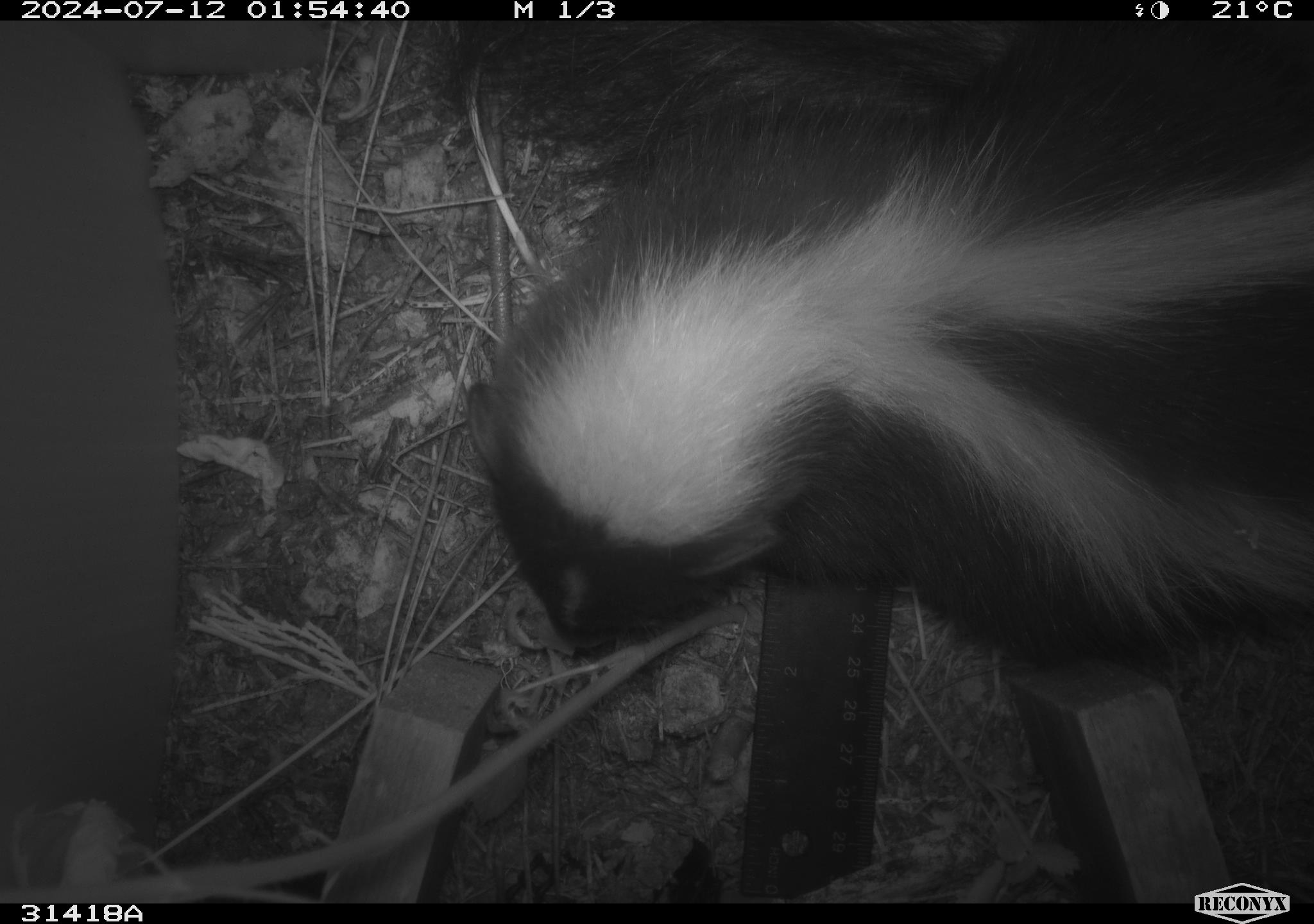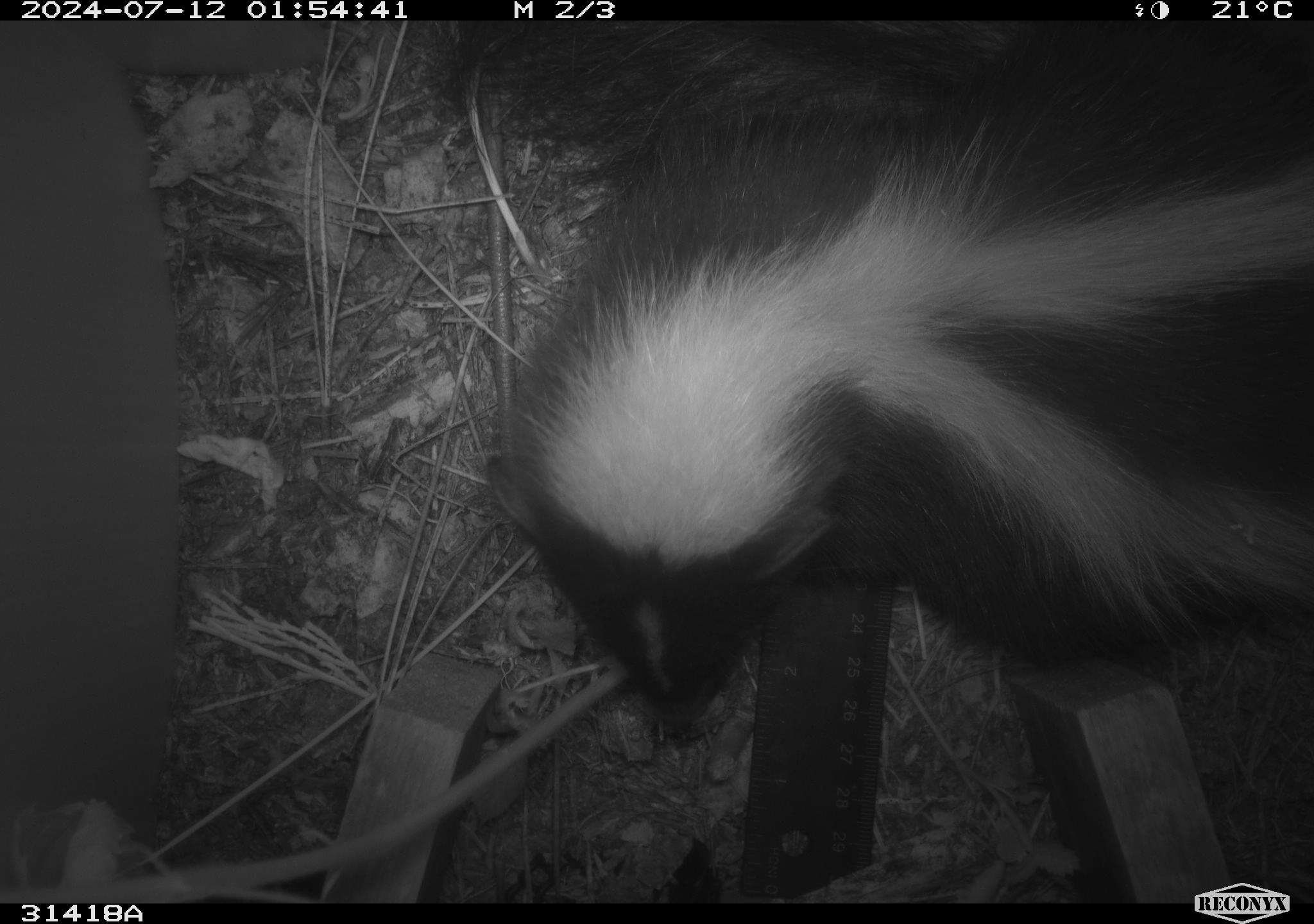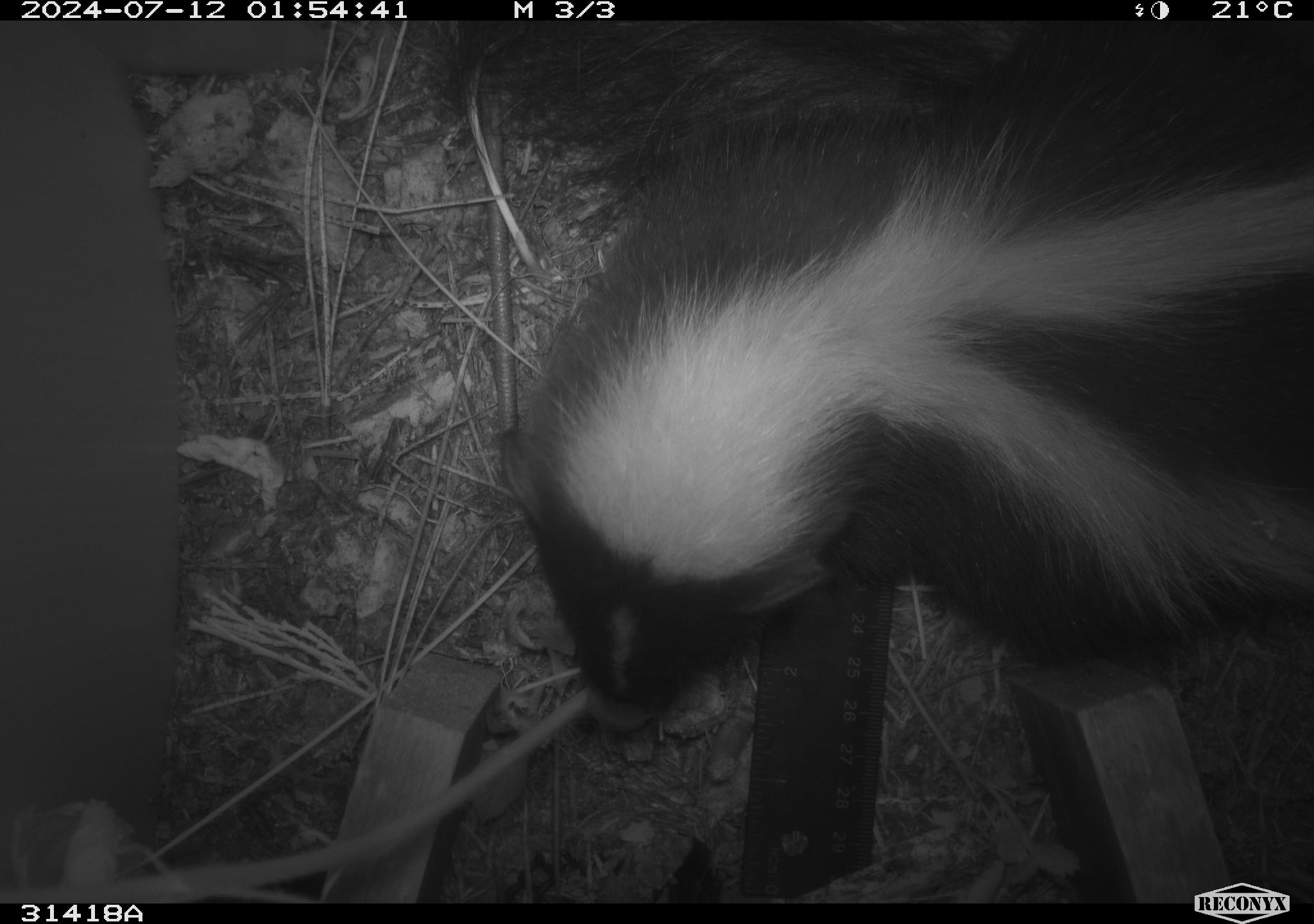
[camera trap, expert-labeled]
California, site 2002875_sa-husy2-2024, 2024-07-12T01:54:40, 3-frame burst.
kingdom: Animalia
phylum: Chordata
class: Mammalia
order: Carnivora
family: Mephitidae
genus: Mephitis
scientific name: Mephitis mephitis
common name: striped skunk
Striped skunk (Mephitis mephitis).